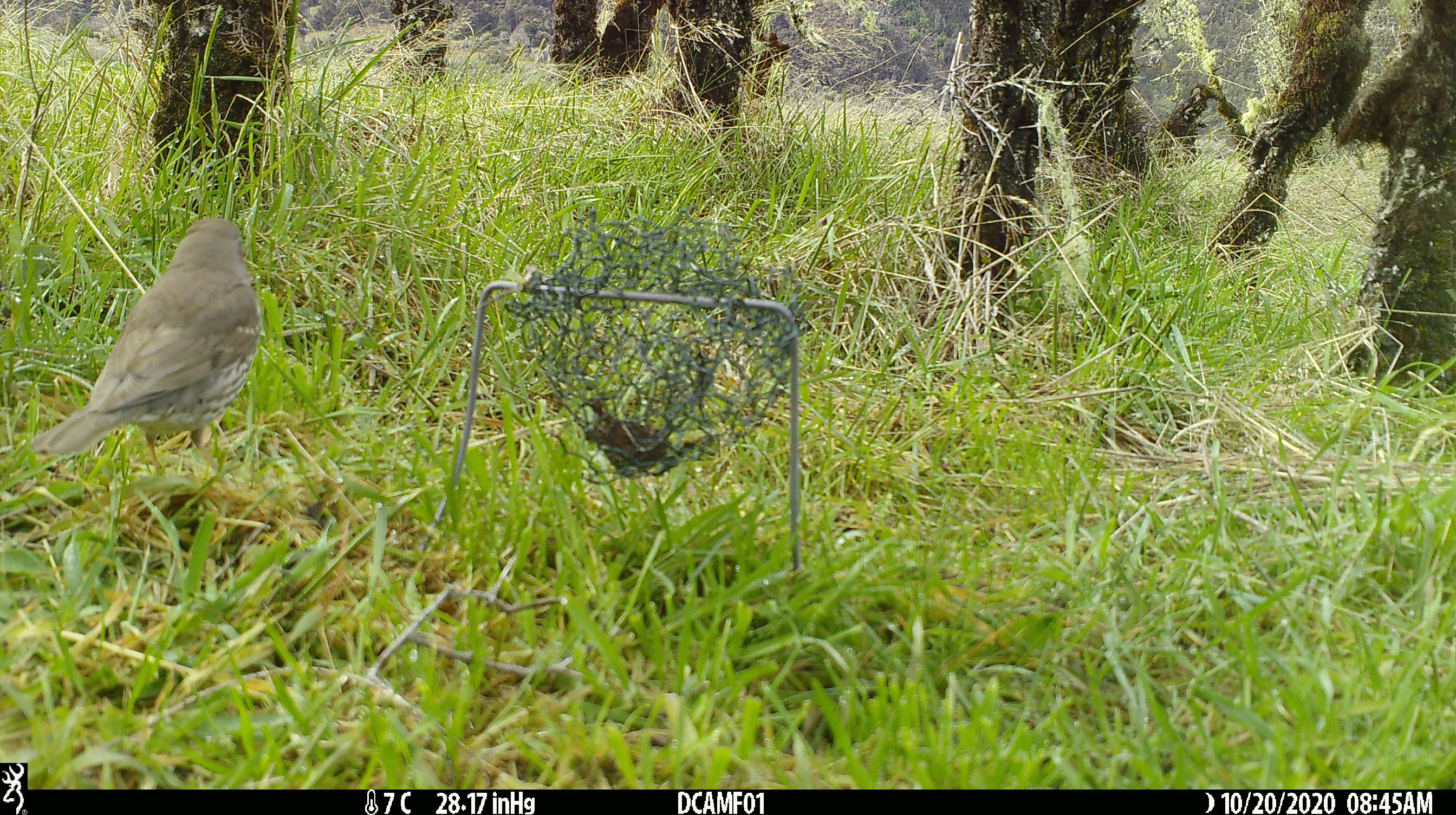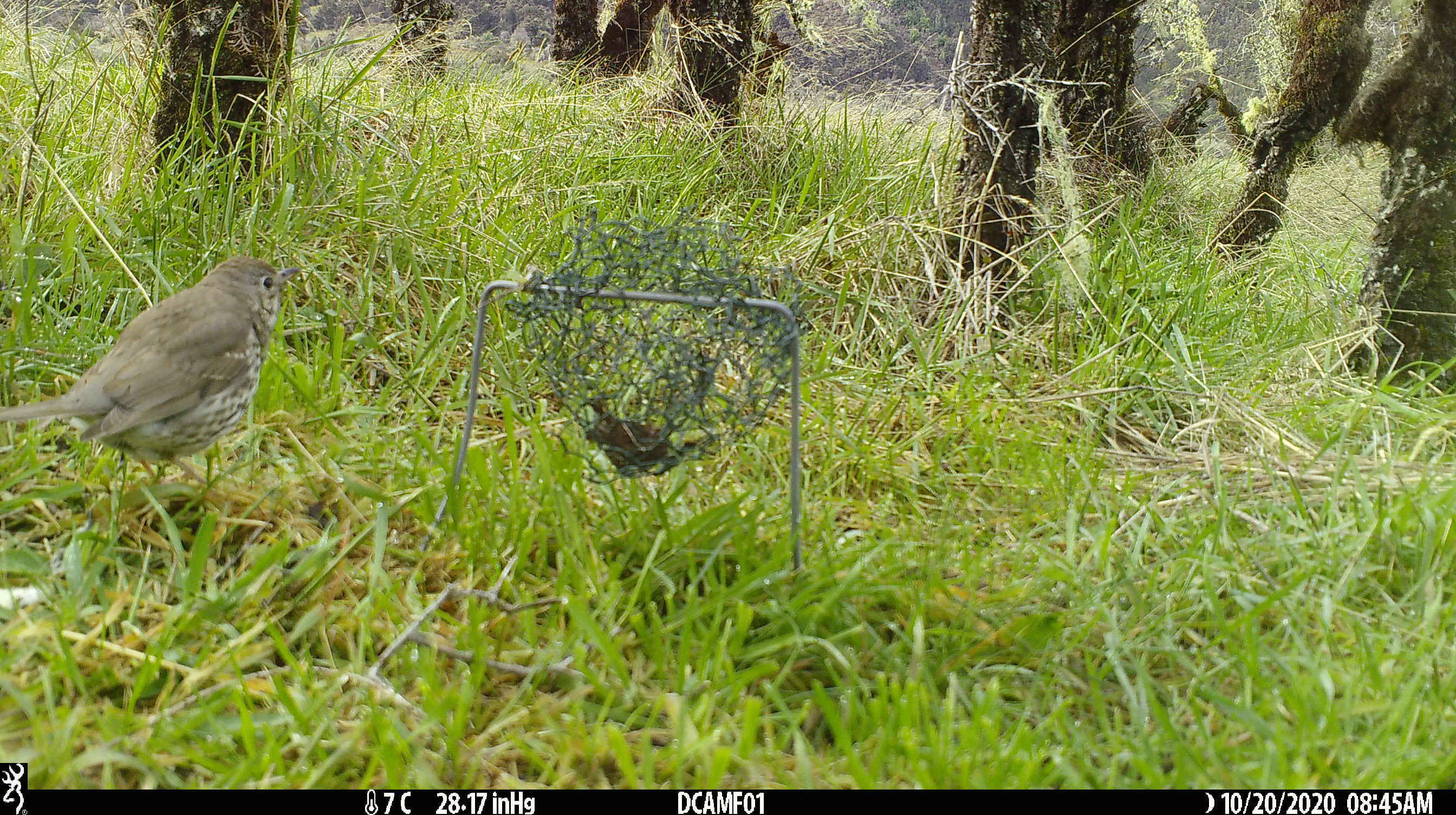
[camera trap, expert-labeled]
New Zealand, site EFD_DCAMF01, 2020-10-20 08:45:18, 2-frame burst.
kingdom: Animalia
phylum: Chordata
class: Aves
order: Passeriformes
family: Turdidae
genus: Turdus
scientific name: Turdus philomelos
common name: song thrush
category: thrush